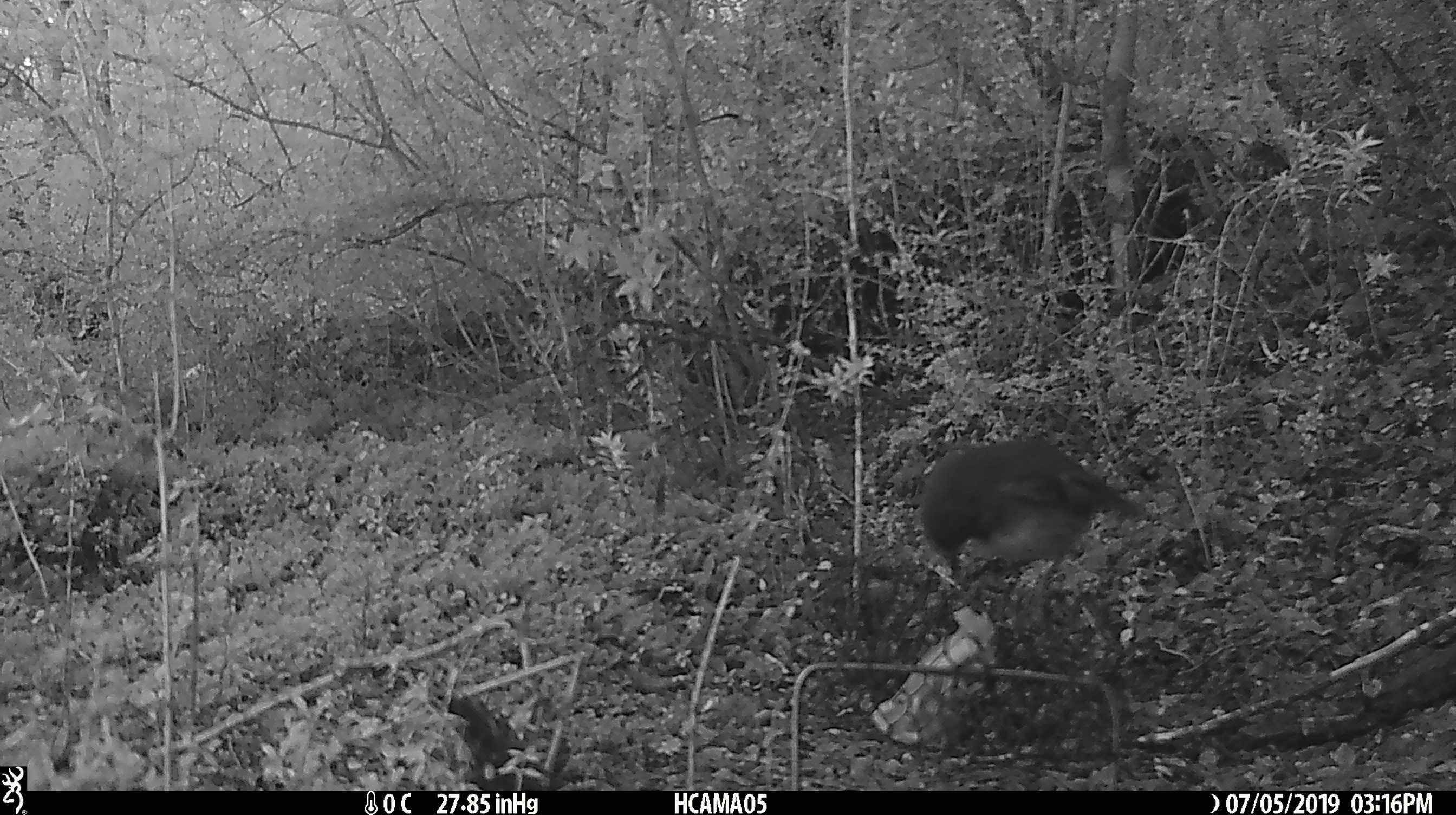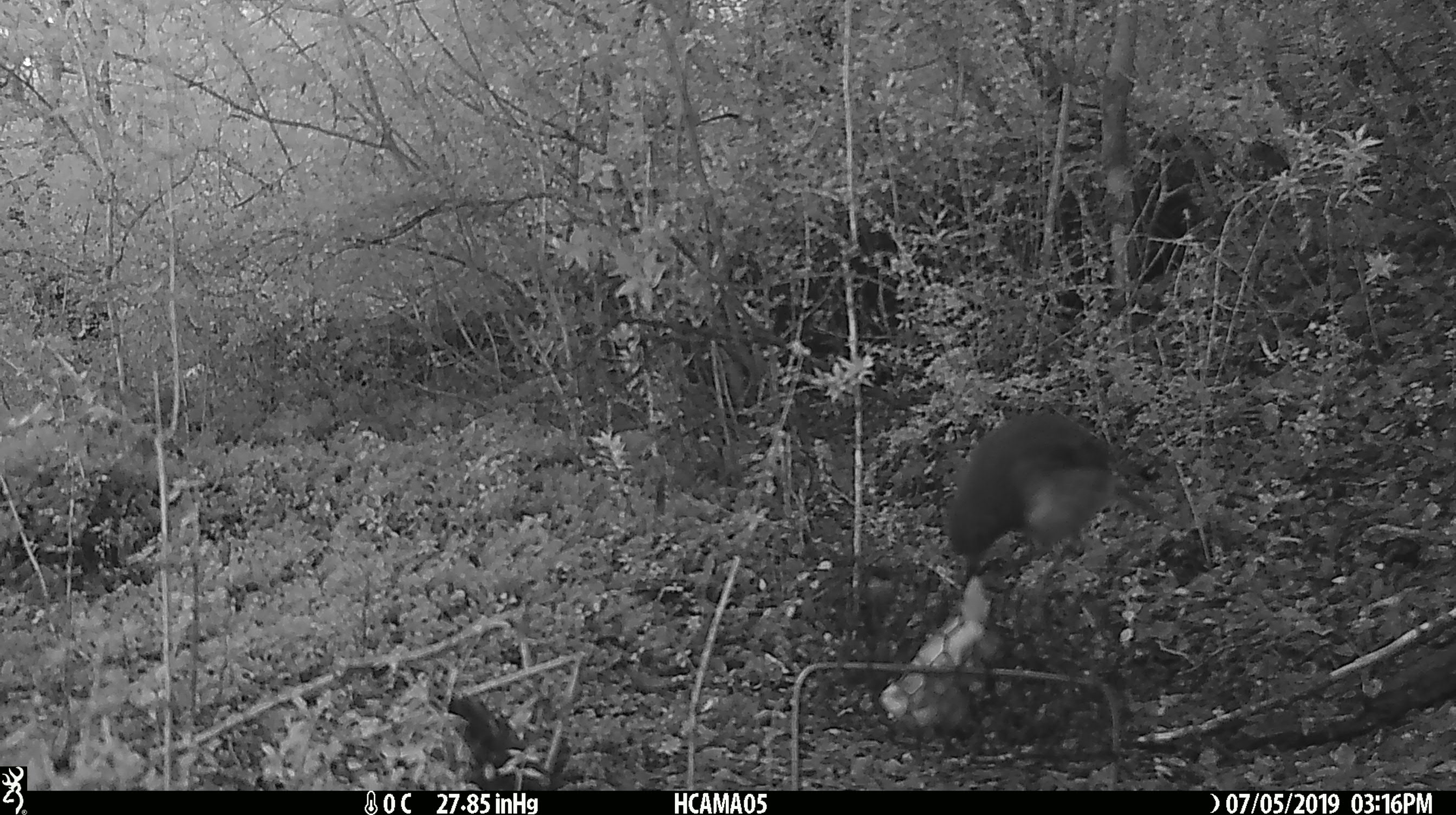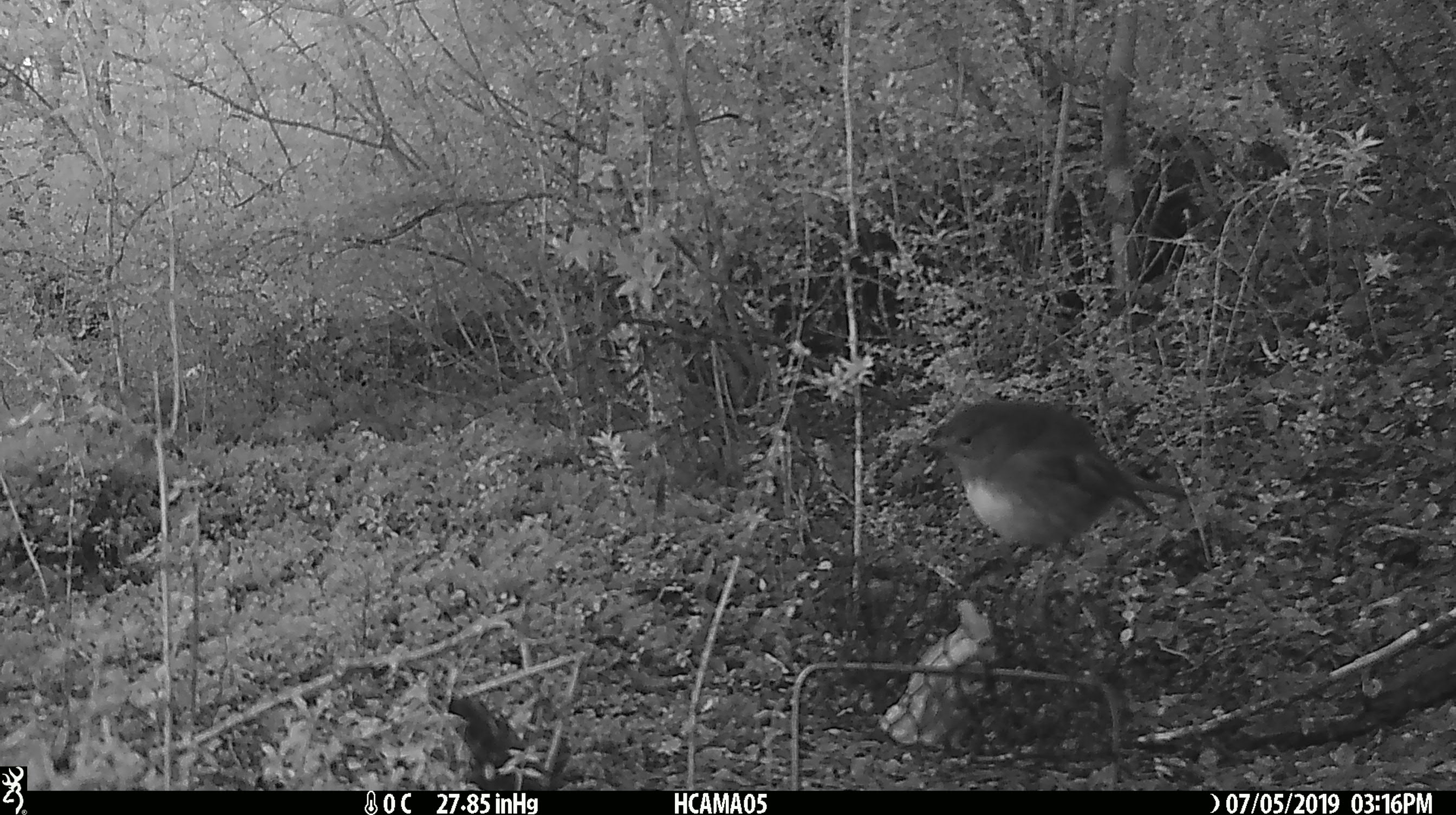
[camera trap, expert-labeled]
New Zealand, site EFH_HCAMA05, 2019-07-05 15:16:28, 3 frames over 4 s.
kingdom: Animalia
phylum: Chordata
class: Aves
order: Passeriformes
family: Petroicidae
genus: Petroica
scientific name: Petroica australis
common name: new zealand robin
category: robin